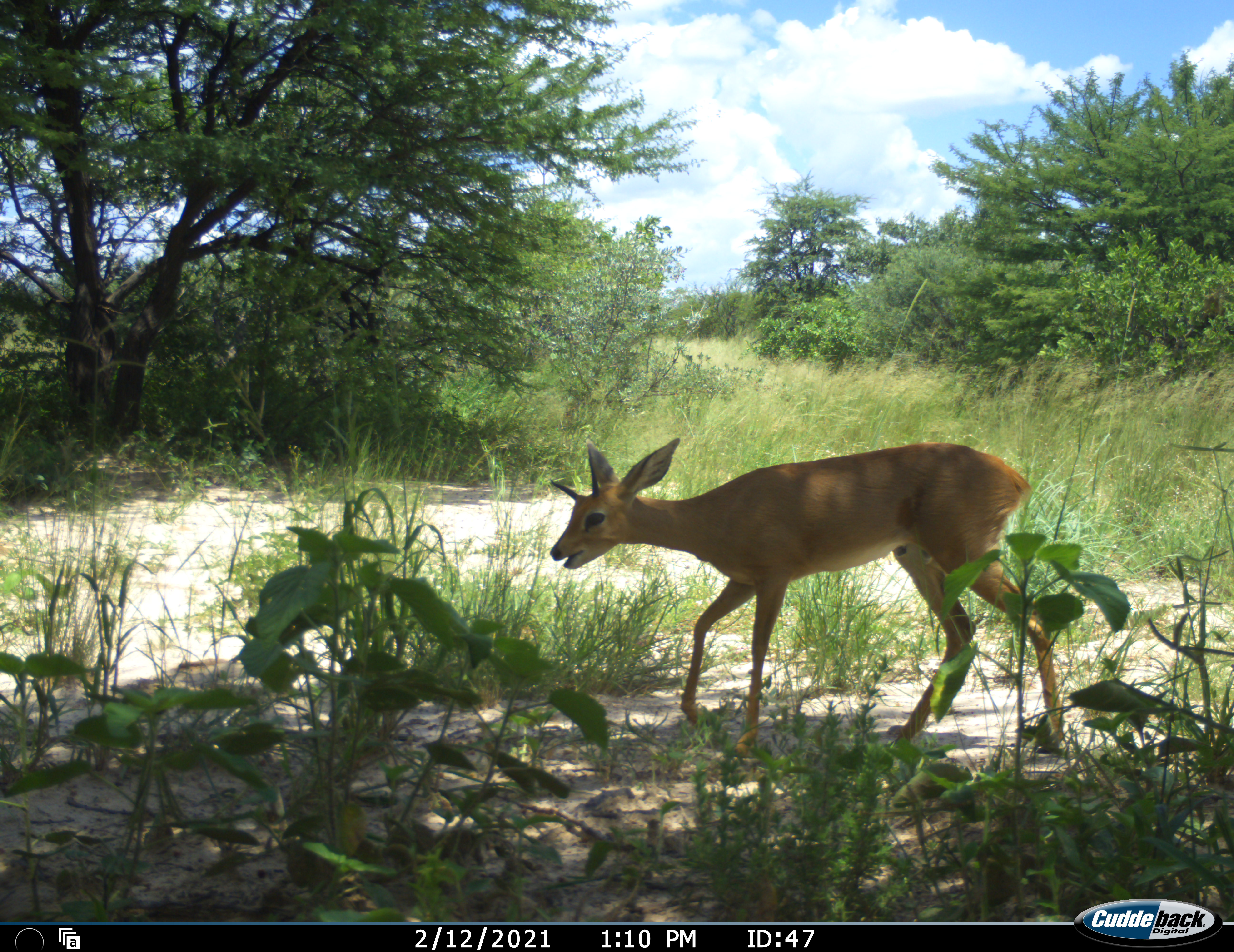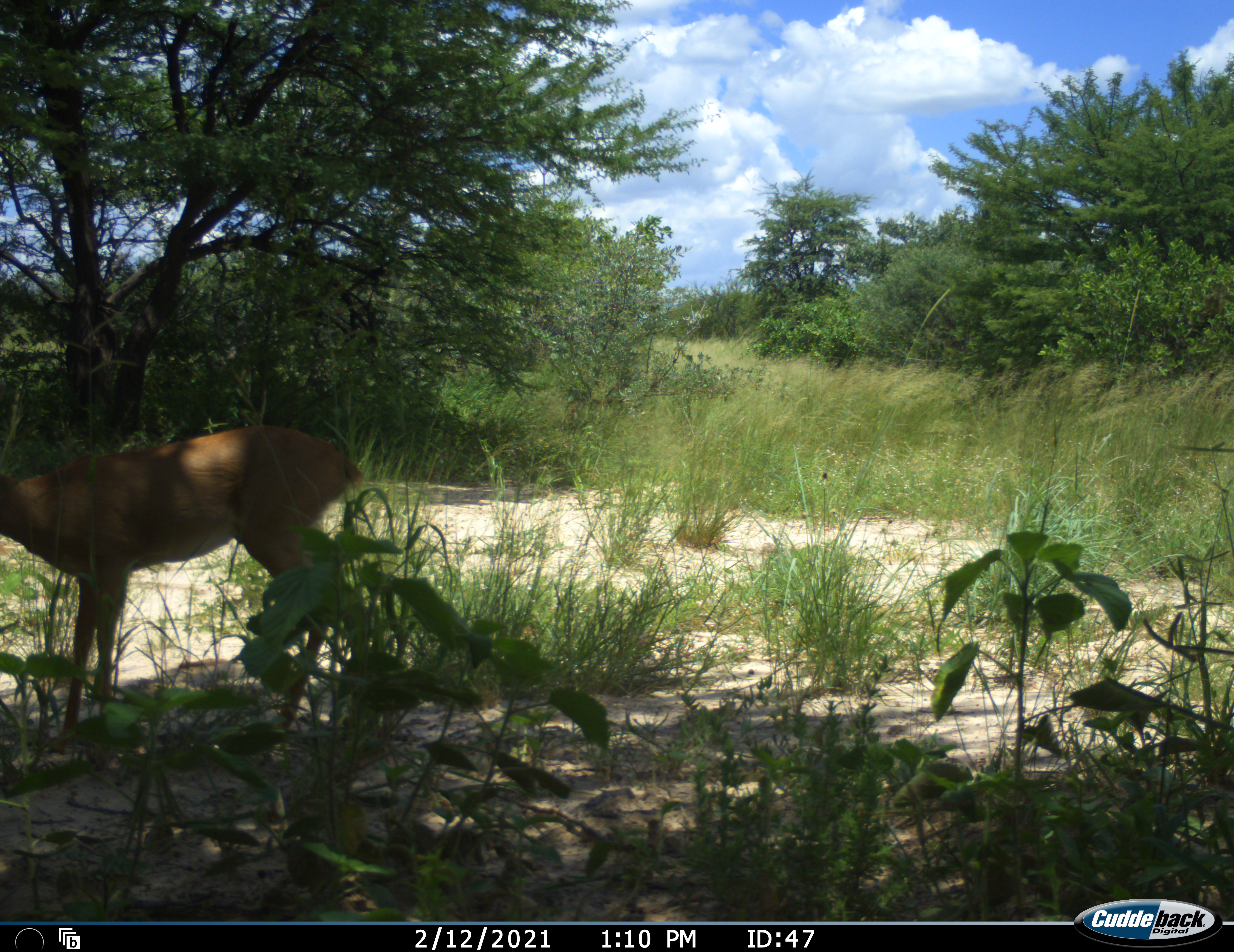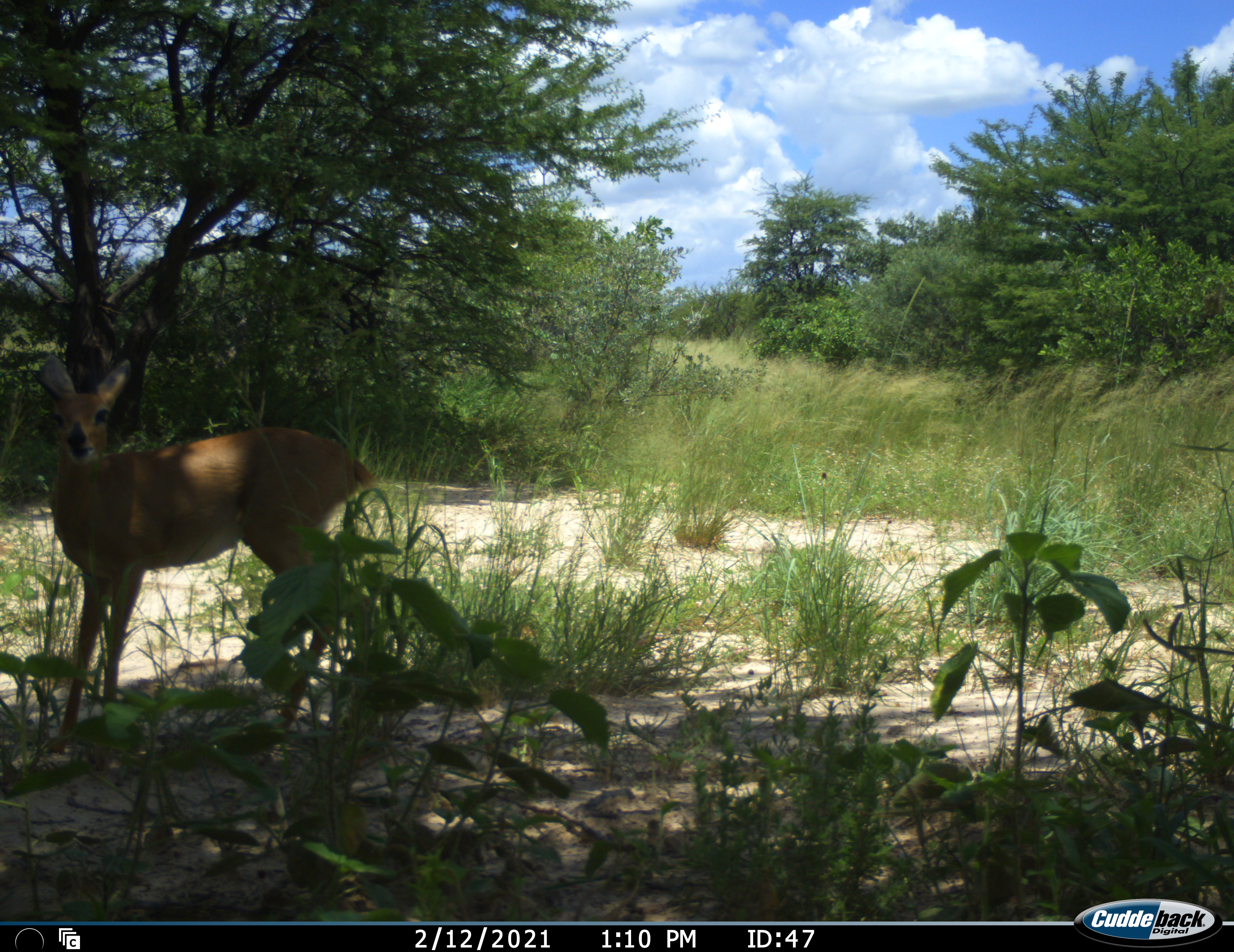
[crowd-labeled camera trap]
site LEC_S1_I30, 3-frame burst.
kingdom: Animalia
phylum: Chordata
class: Mammalia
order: Artiodactyla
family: Bovidae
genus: Raphicerus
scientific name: Raphicerus campestris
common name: steenbok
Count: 1.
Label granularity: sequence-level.